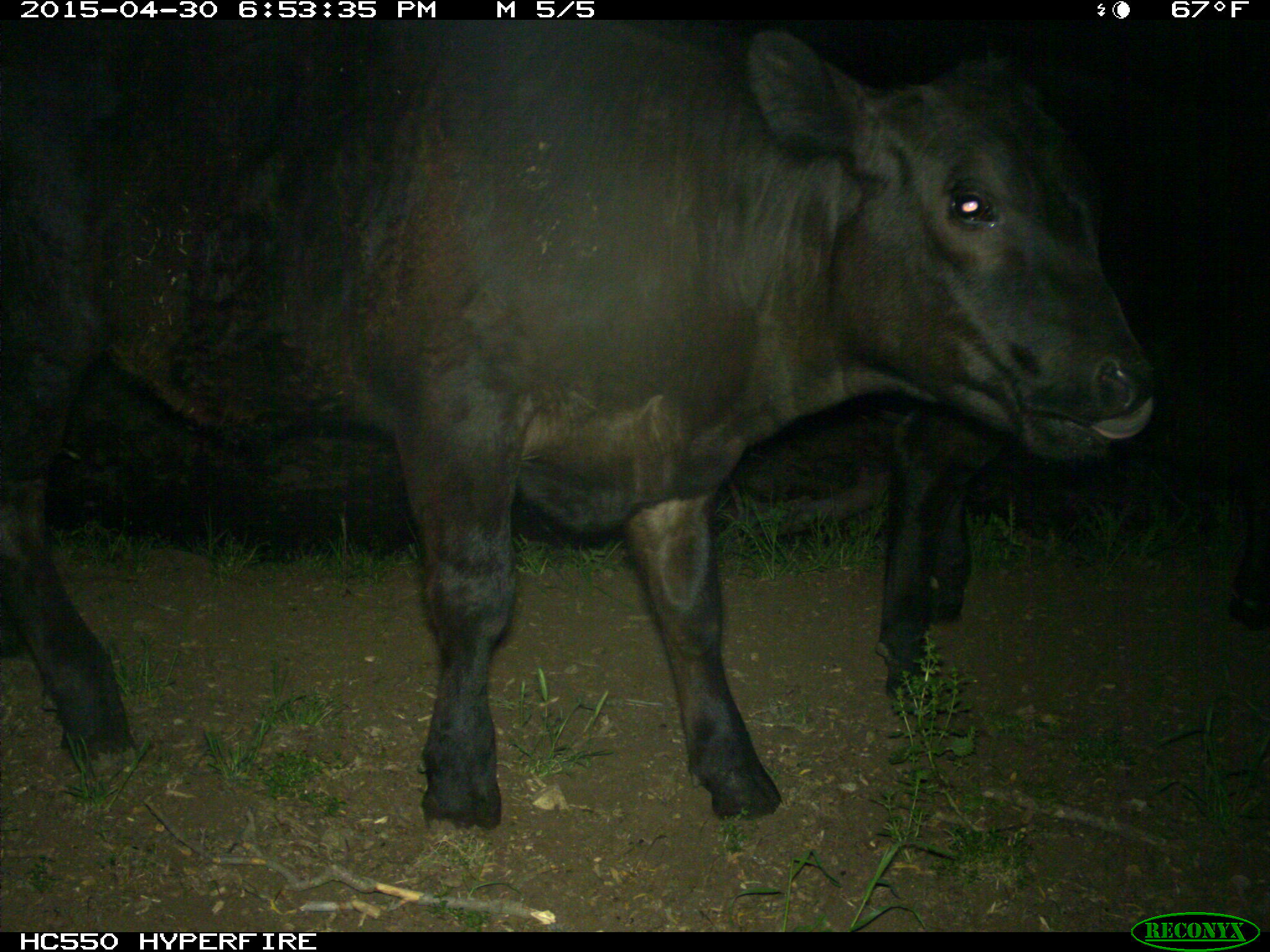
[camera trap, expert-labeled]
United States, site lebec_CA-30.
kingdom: Animalia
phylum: Chordata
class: Mammalia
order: Artiodactyla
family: Bovidae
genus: Bos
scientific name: Bos taurus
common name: domestic cow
Bos taurus (domestic cow).